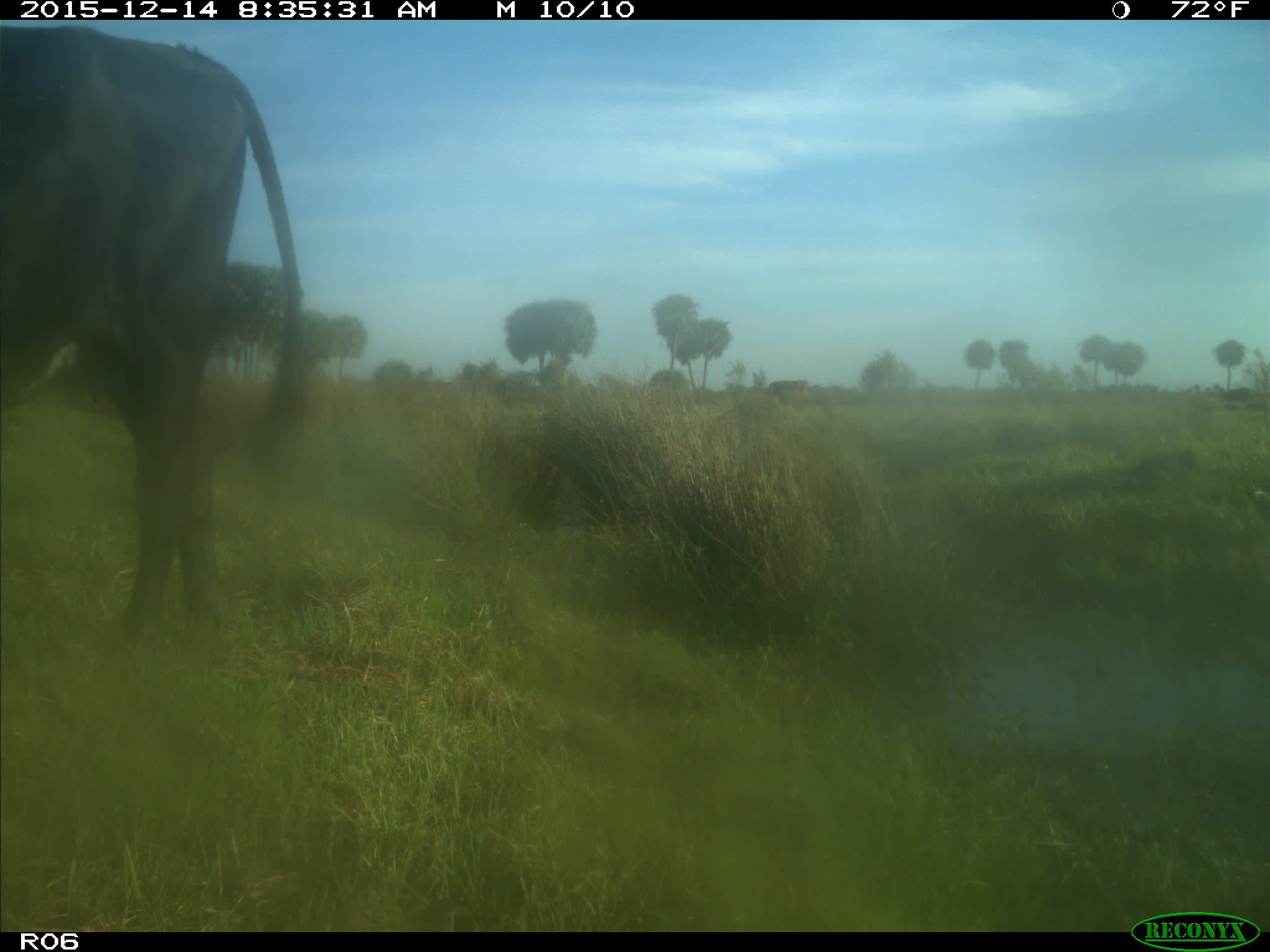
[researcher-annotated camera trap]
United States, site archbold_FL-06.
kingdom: Animalia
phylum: Chordata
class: Mammalia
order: Artiodactyla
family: Bovidae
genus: Bos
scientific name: Bos taurus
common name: domestic cow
Bos taurus (domestic cow).